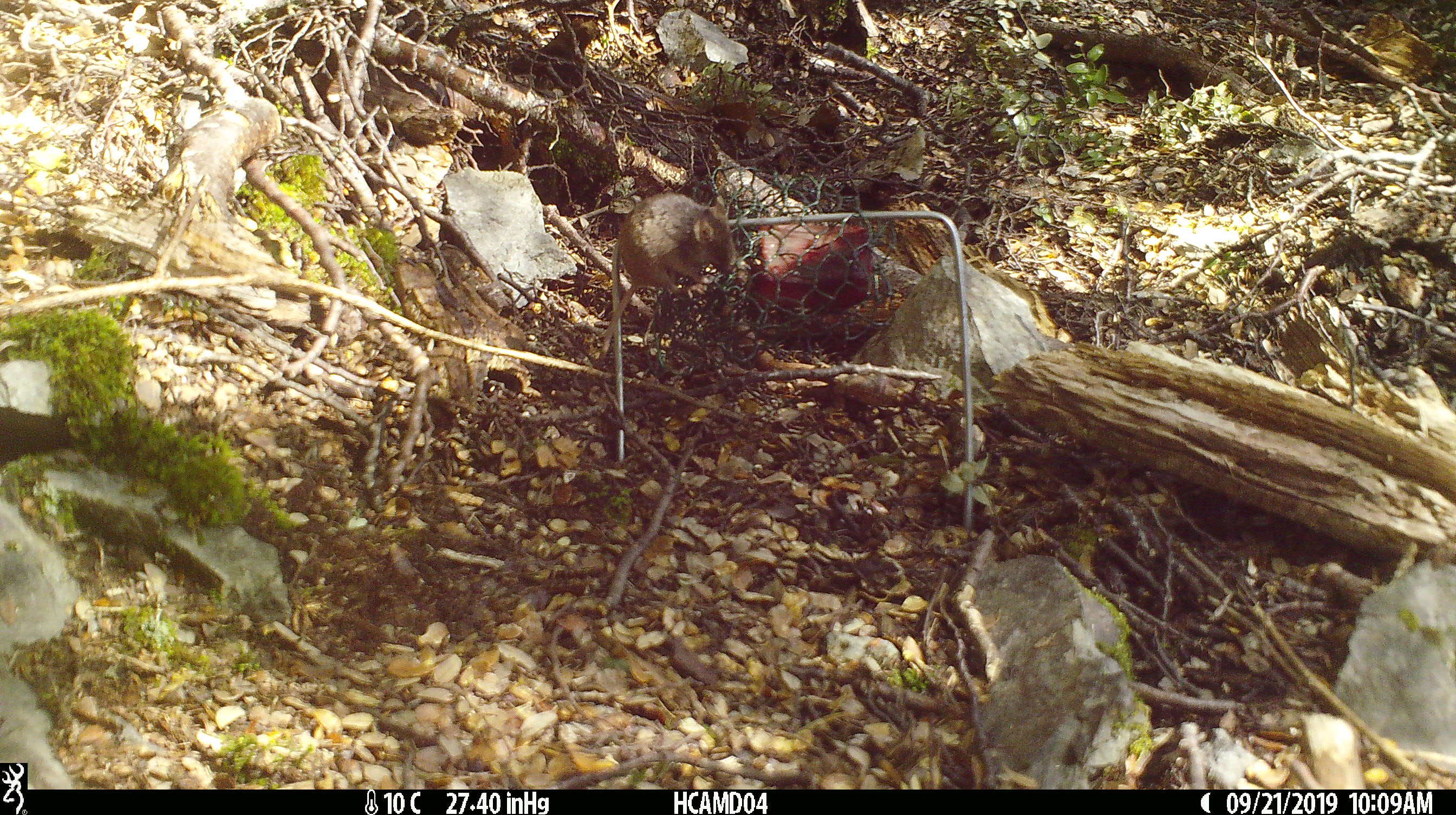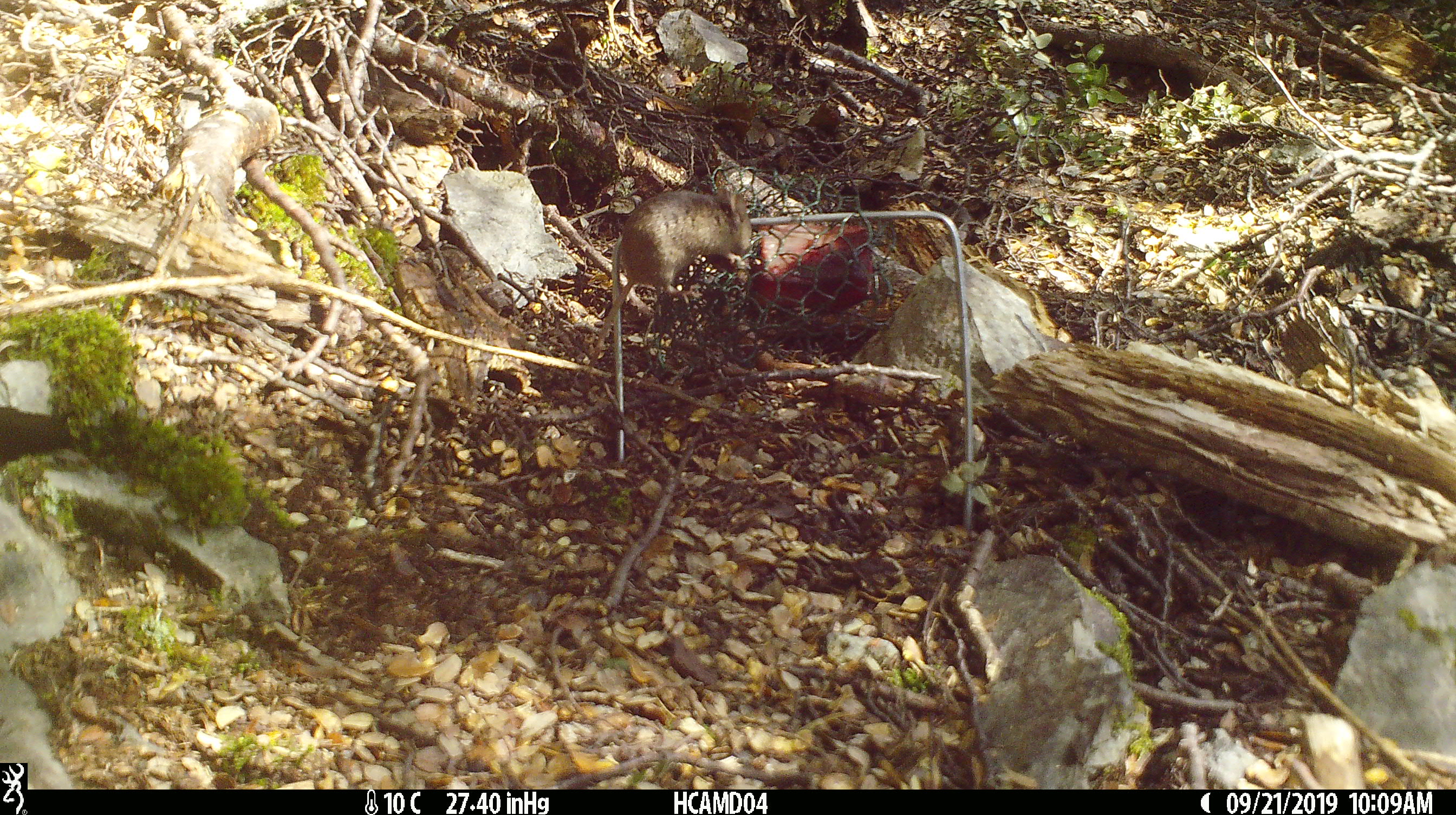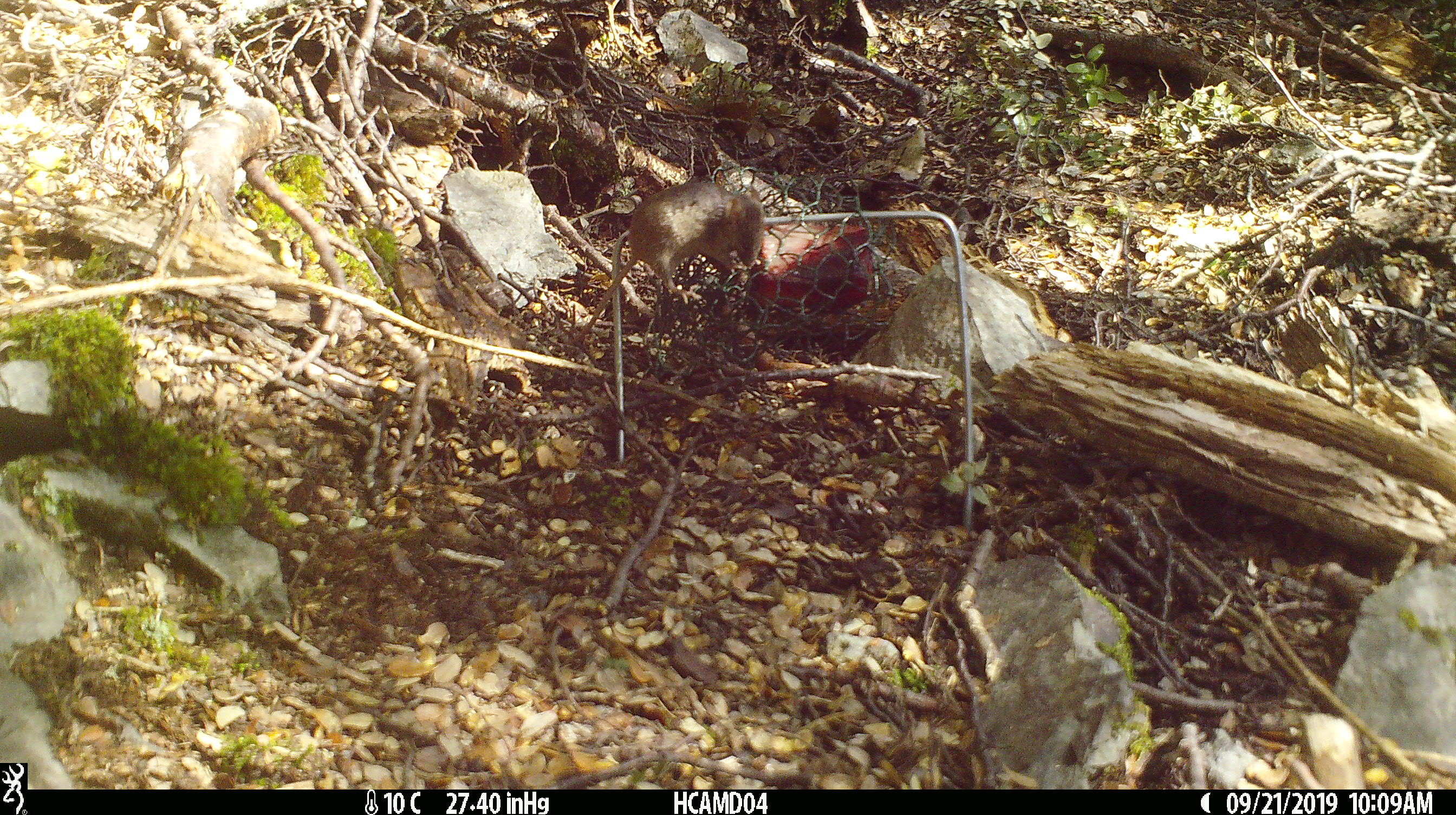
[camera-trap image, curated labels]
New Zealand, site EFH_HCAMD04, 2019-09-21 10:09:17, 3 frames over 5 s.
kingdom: Animalia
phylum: Chordata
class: Mammalia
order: Rodentia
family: Muridae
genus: Mus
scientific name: Mus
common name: mouse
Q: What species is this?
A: Mouse (Mus).